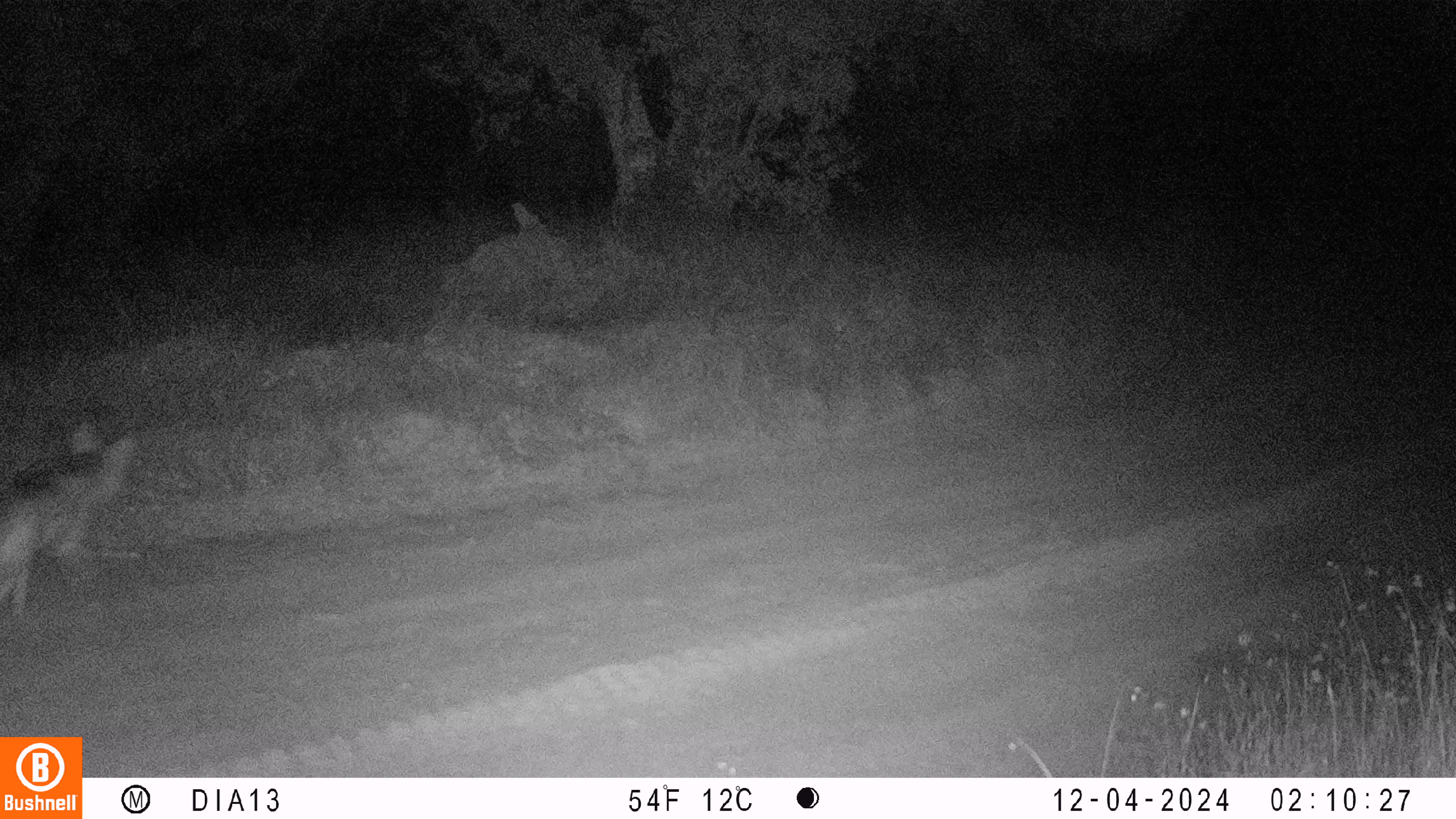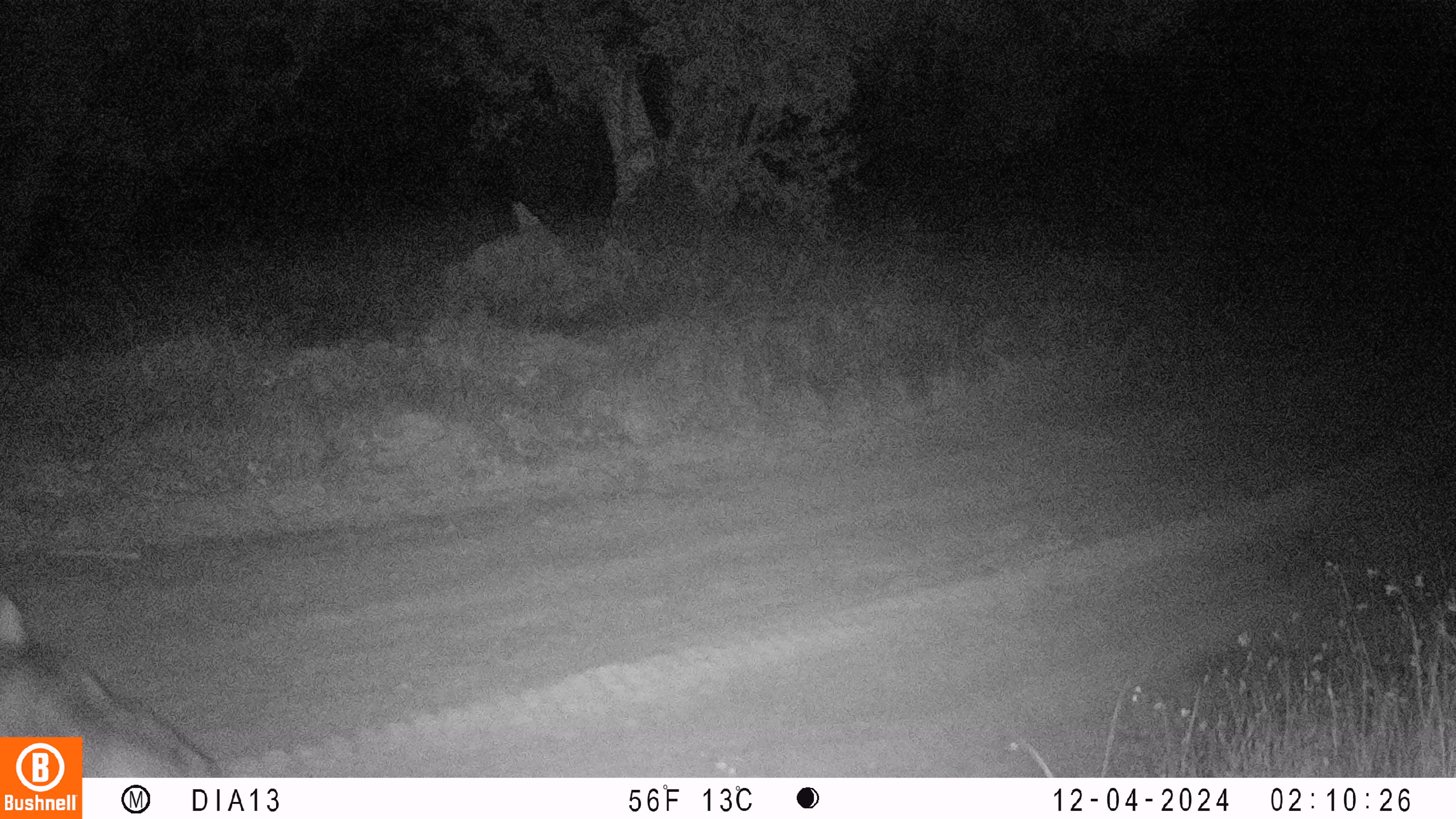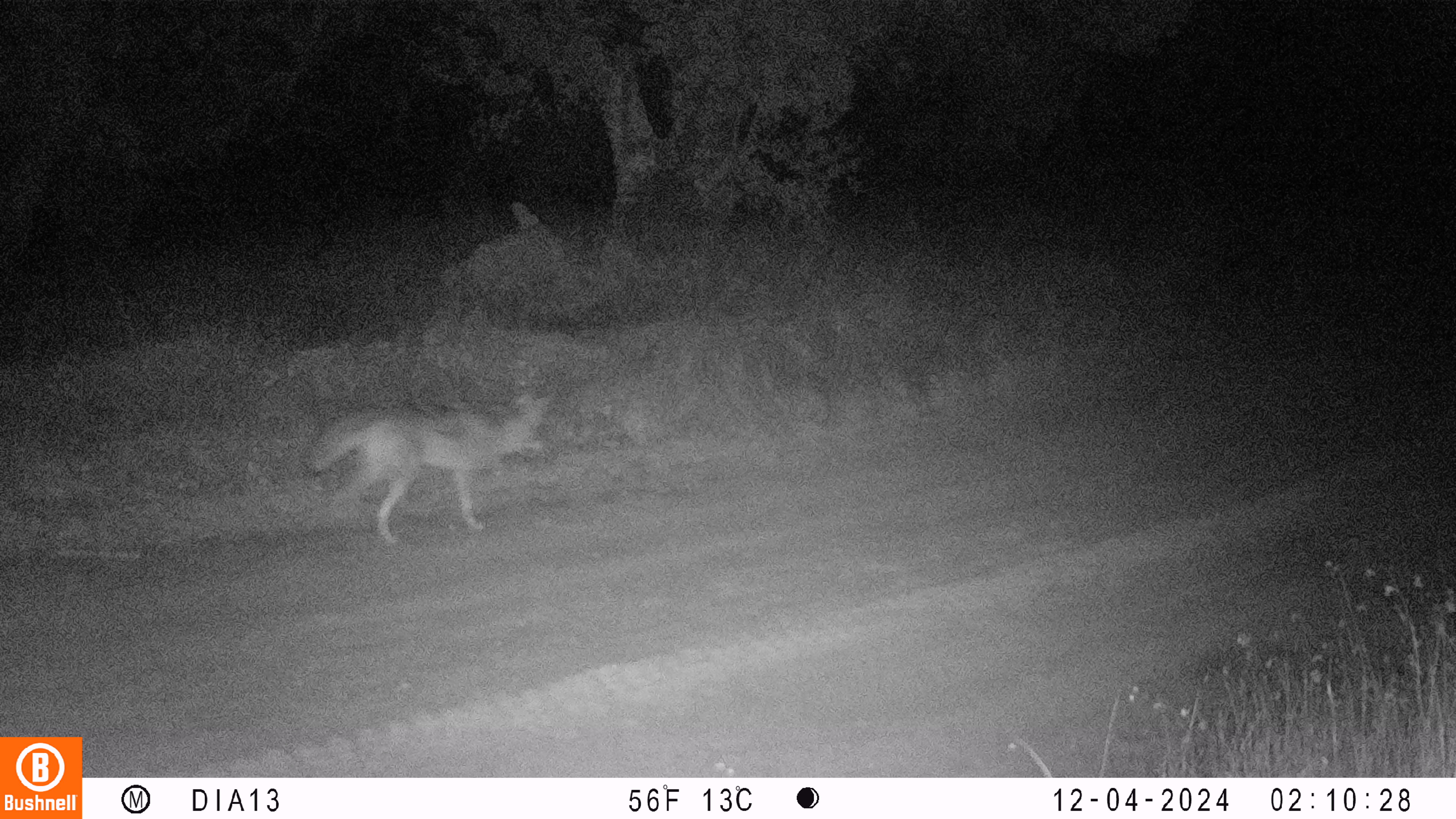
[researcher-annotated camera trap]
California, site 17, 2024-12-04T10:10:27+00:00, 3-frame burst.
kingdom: Animalia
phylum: Chordata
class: Mammalia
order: Carnivora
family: Canidae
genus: Canis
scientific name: Canis latrans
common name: coyote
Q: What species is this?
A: Coyote (Canis latrans).